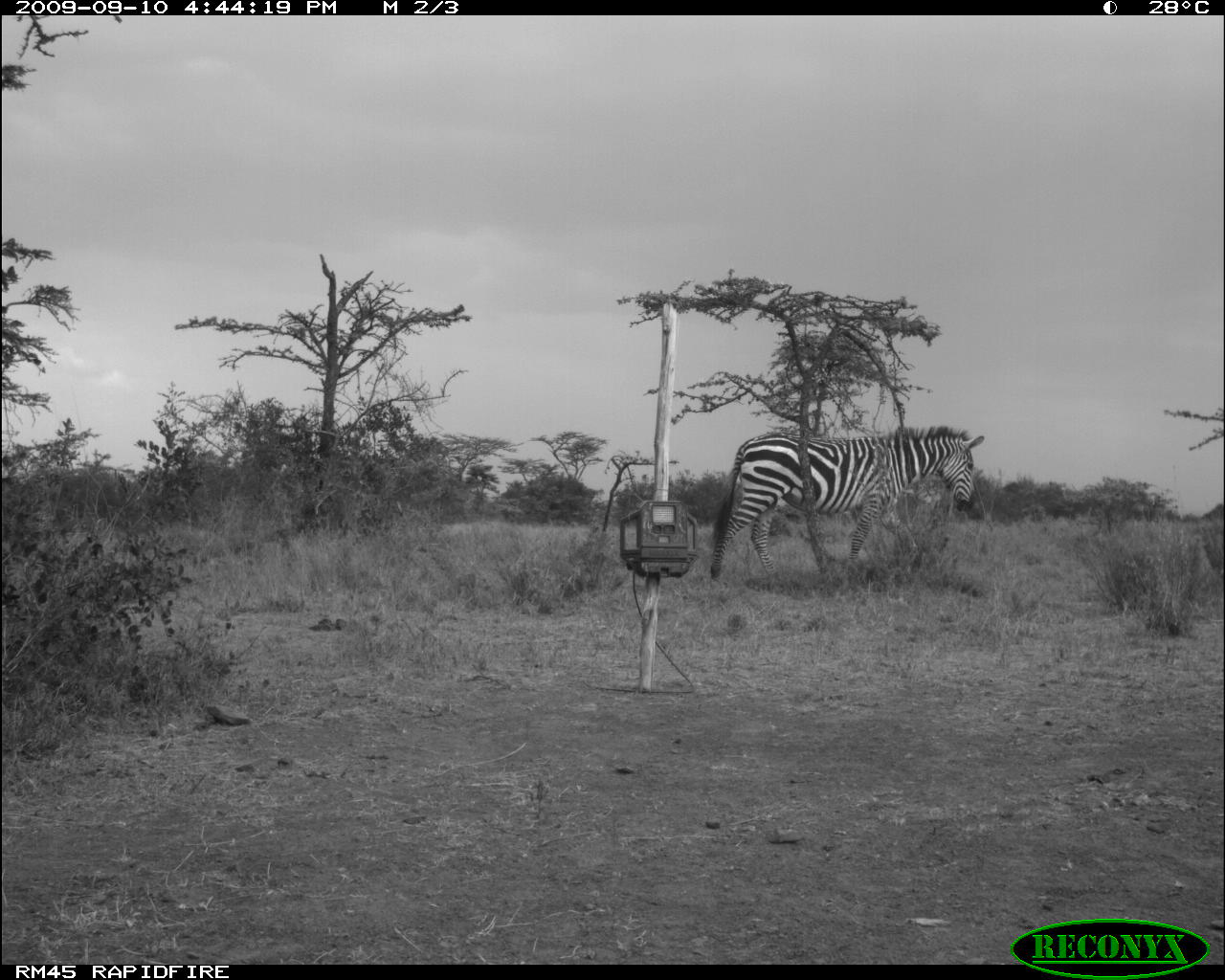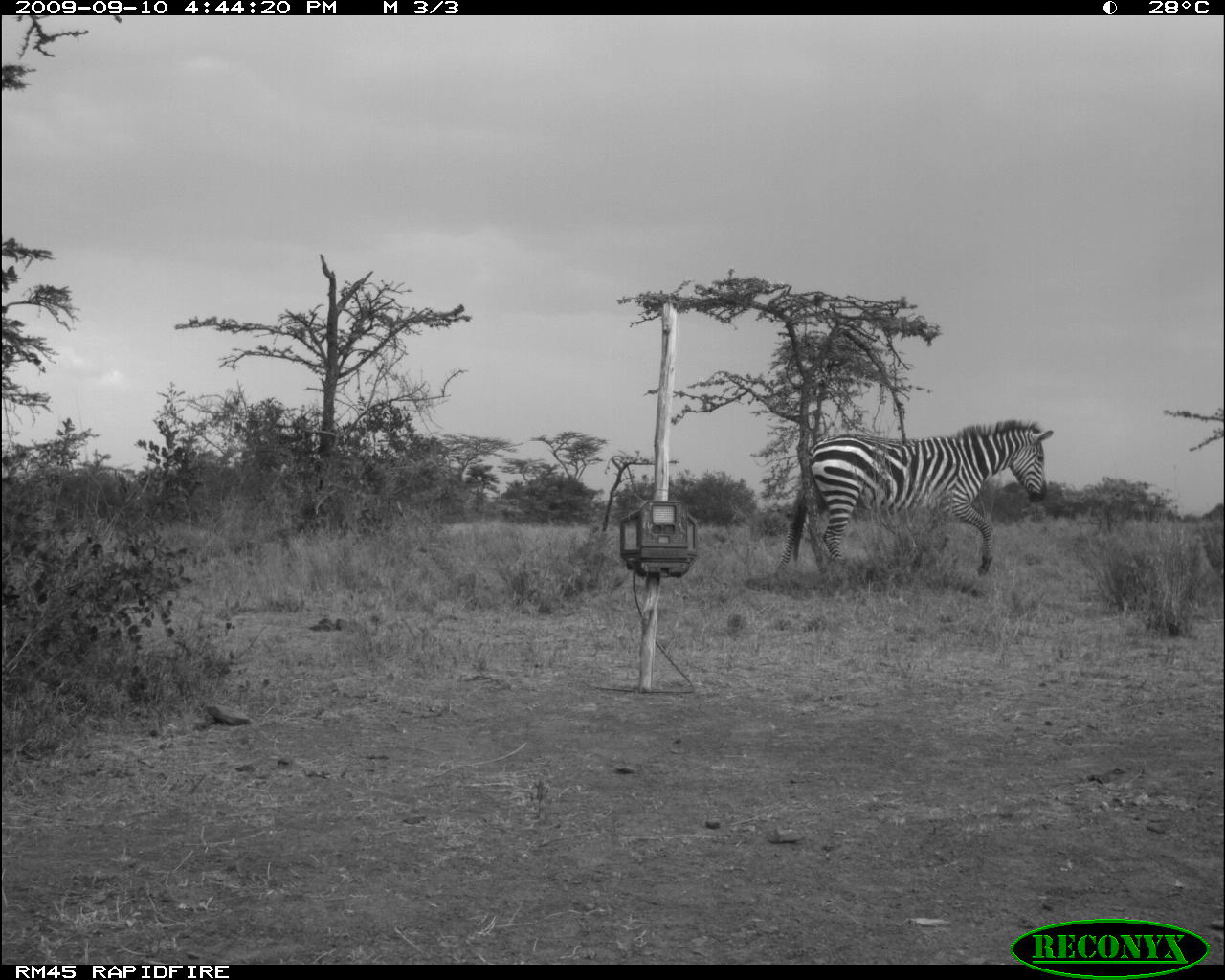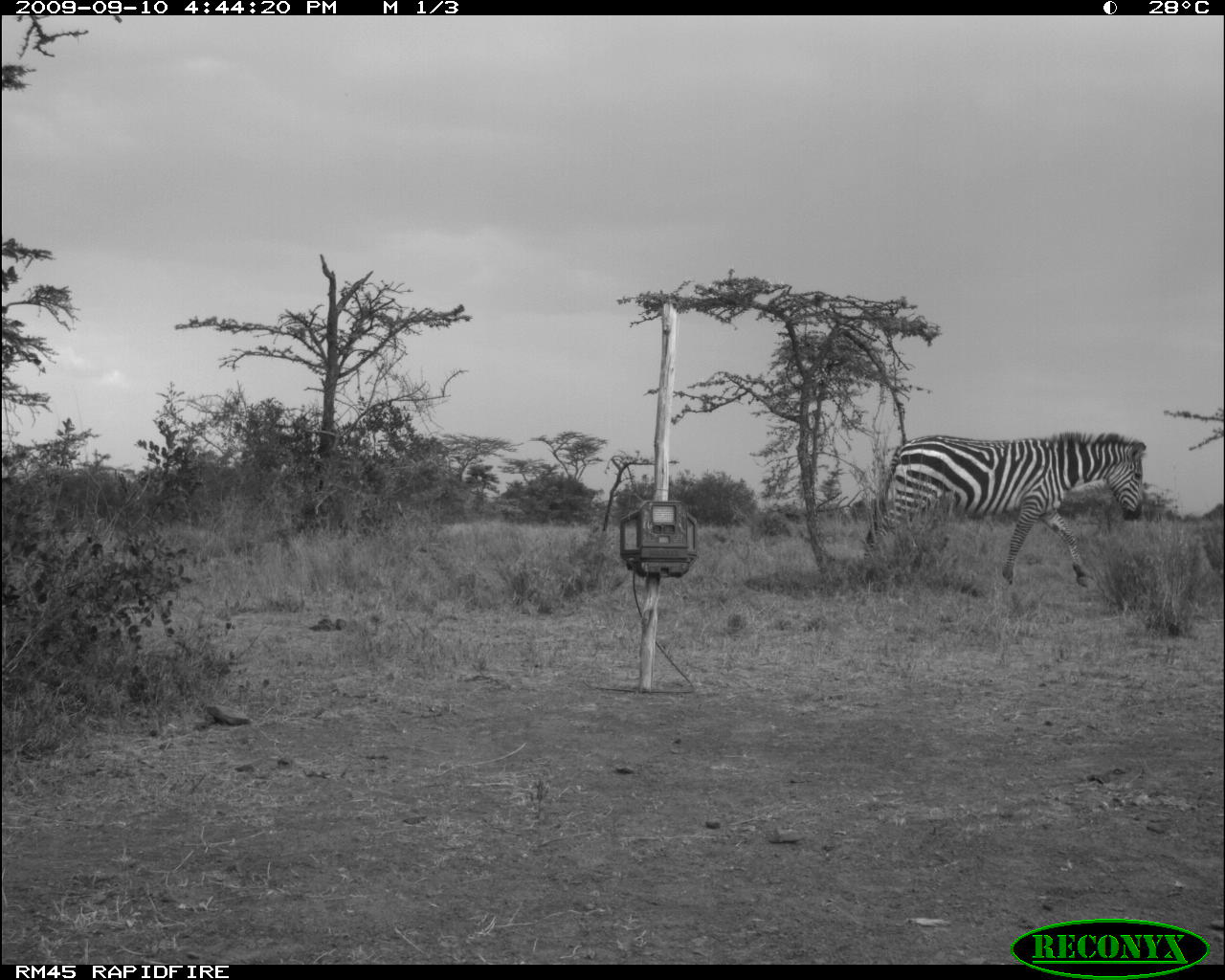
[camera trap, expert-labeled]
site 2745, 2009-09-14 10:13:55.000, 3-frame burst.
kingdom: Animalia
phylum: Chordata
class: Mammalia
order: Perissodactyla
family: Equidae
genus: Equus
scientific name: Equus quagga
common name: plains zebra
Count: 1.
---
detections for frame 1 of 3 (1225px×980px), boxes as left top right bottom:
equus quagga: 708 423 985 583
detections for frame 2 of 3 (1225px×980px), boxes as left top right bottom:
equus quagga: 773 419 1054 584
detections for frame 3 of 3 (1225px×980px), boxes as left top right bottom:
equus quagga: 858 428 1147 589